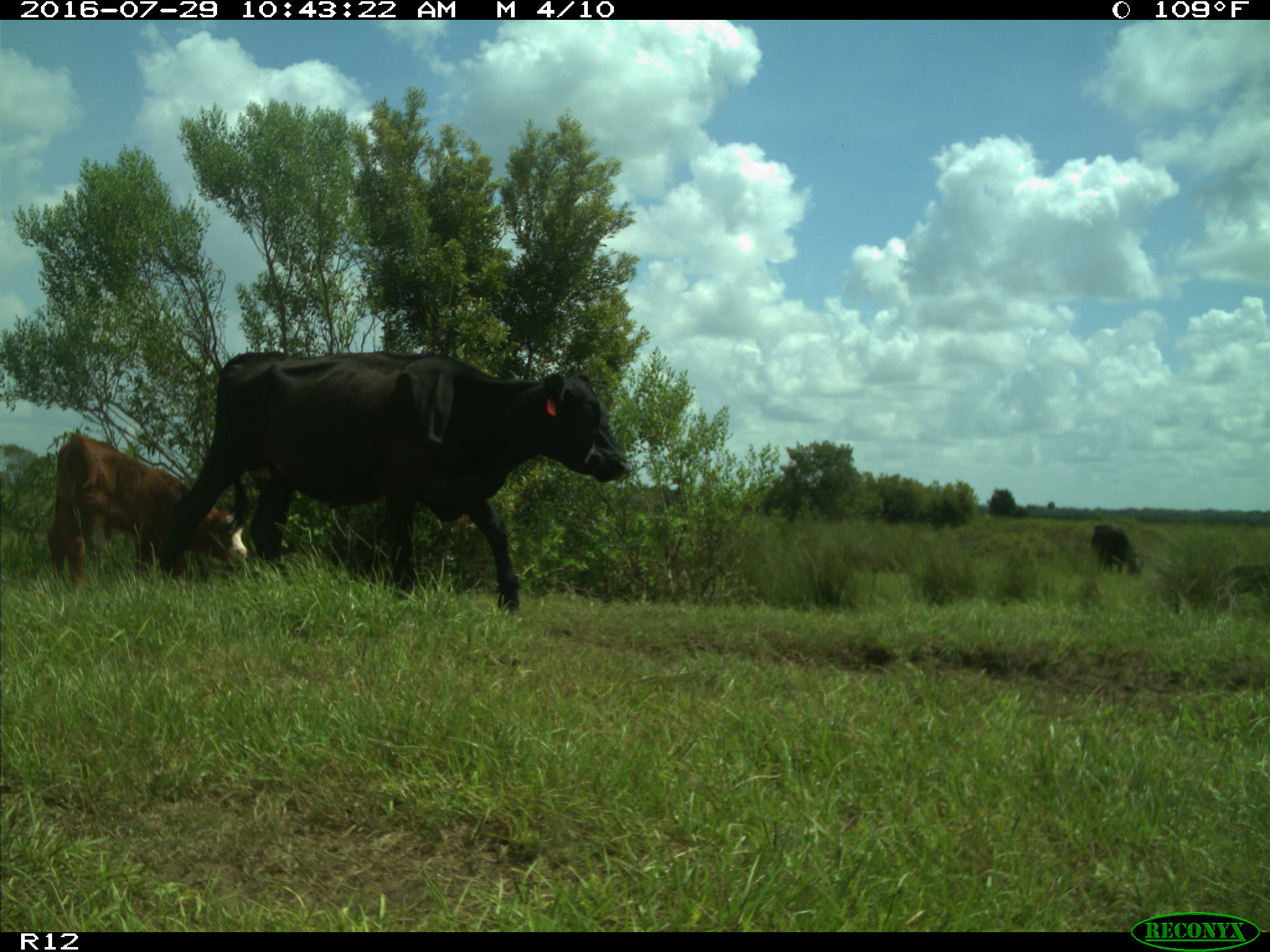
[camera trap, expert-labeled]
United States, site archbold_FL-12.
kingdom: Animalia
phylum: Chordata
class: Mammalia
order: Artiodactyla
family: Bovidae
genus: Bos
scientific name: Bos taurus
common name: domestic cow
Bos taurus (domestic cow).